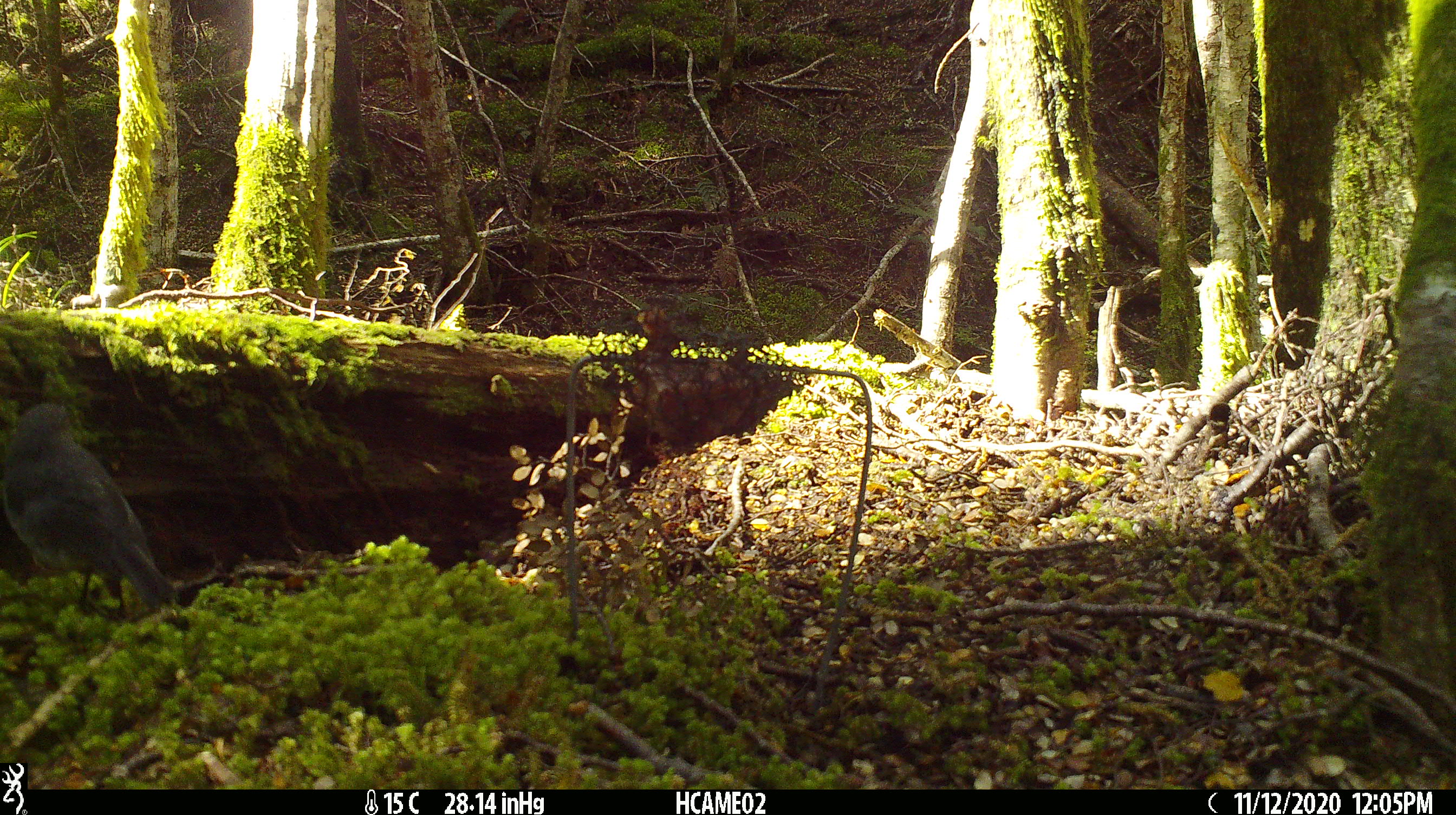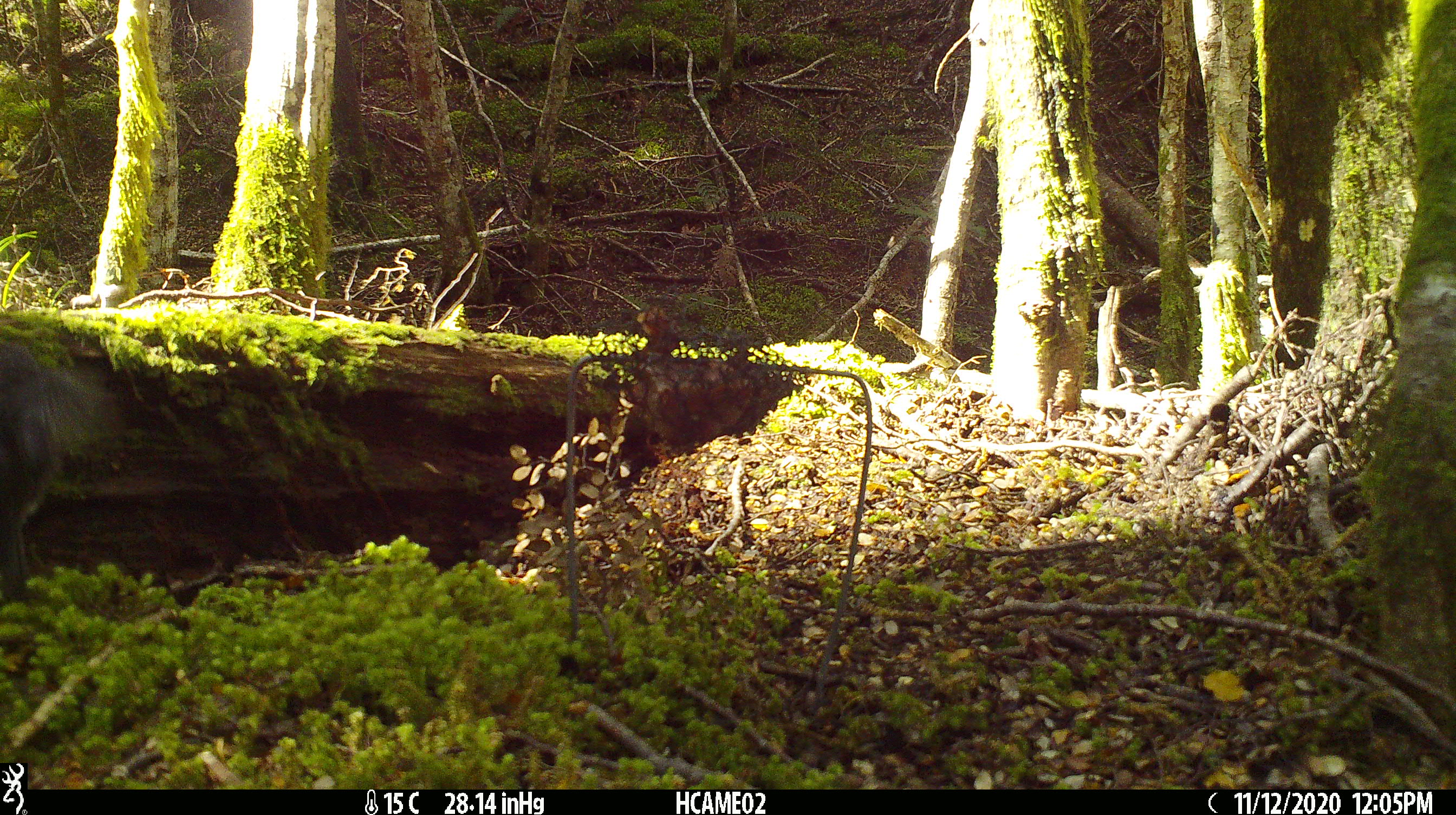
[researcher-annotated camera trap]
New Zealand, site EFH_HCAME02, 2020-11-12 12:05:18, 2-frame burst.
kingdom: Animalia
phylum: Chordata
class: Aves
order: Passeriformes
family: Petroicidae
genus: Petroica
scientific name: Petroica australis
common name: new zealand robin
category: robin